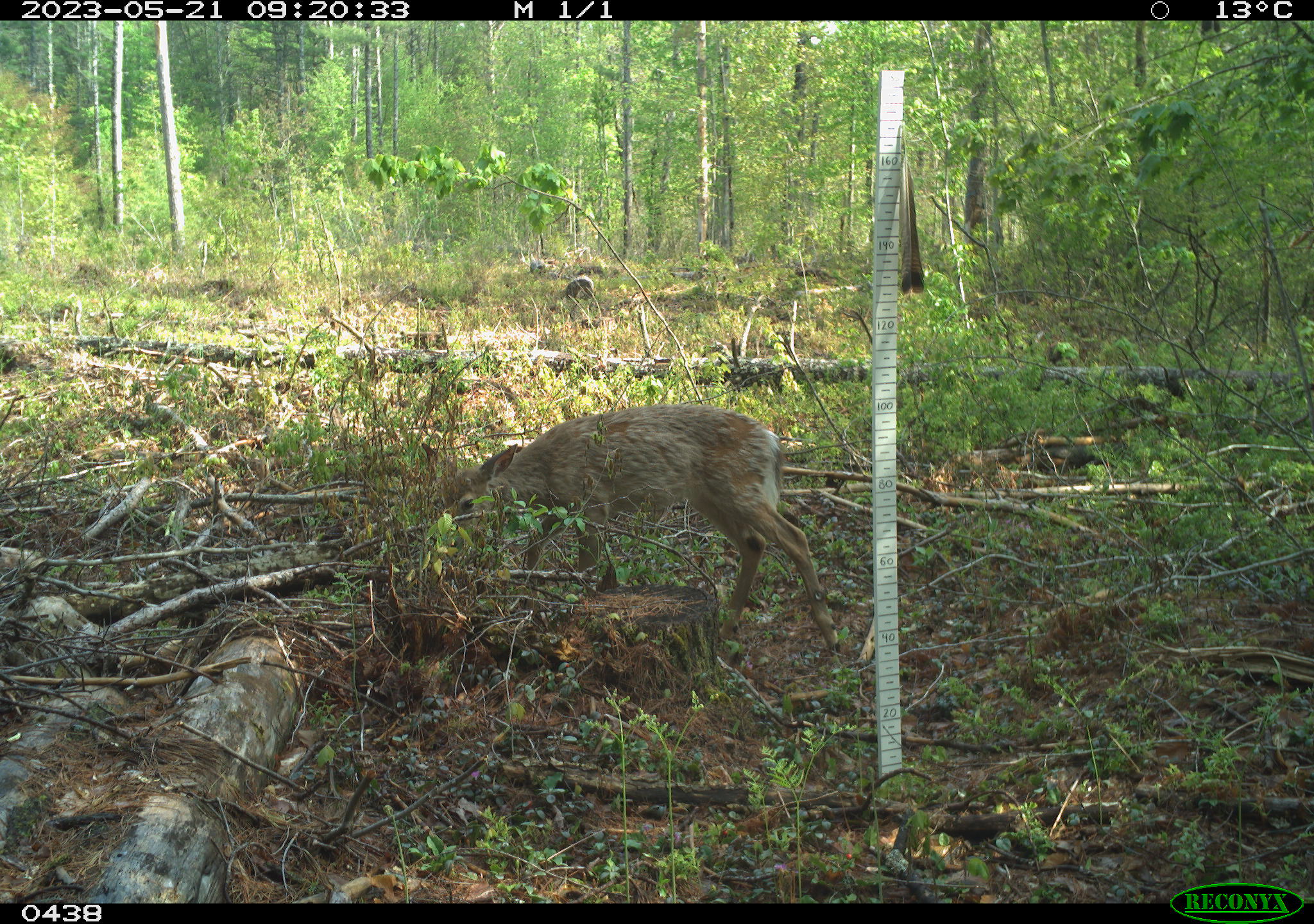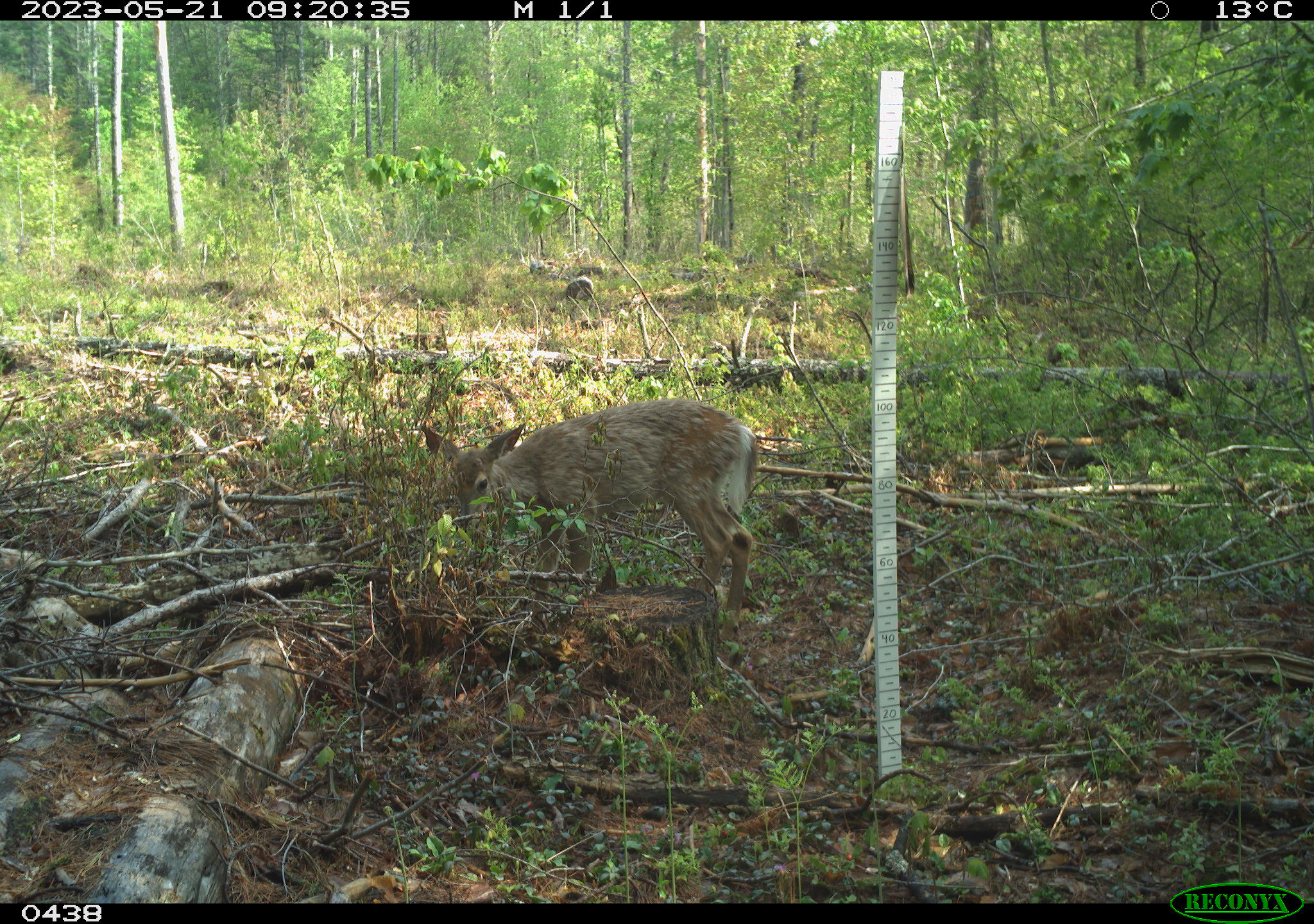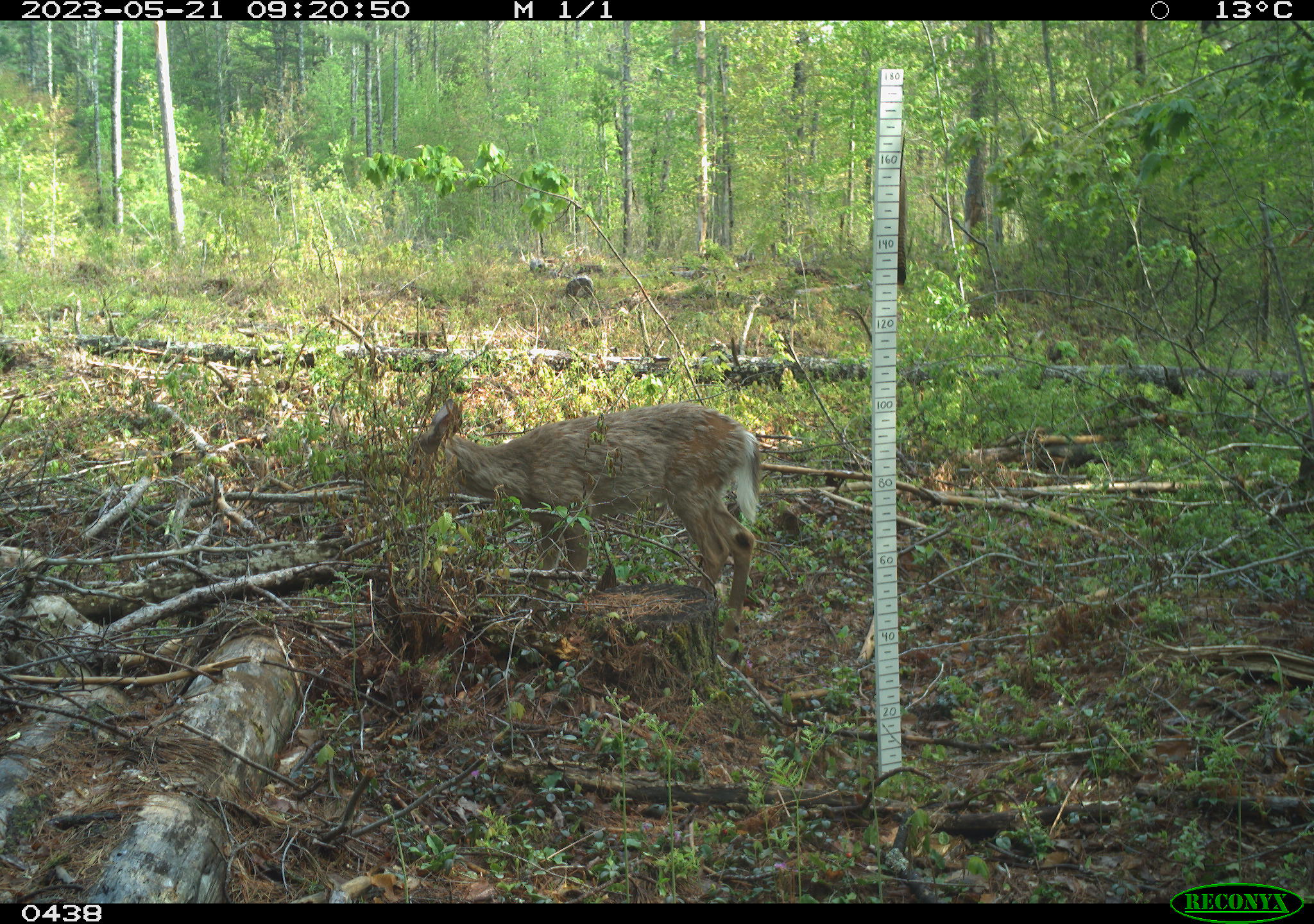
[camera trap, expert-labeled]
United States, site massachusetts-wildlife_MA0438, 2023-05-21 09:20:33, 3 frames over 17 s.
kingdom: Animalia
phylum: Chordata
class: Mammalia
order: Artiodactyla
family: Cervidae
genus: Odocoileus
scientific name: Odocoileus virginianus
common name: white-tailed deer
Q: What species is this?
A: White-tailed deer (Odocoileus virginianus).